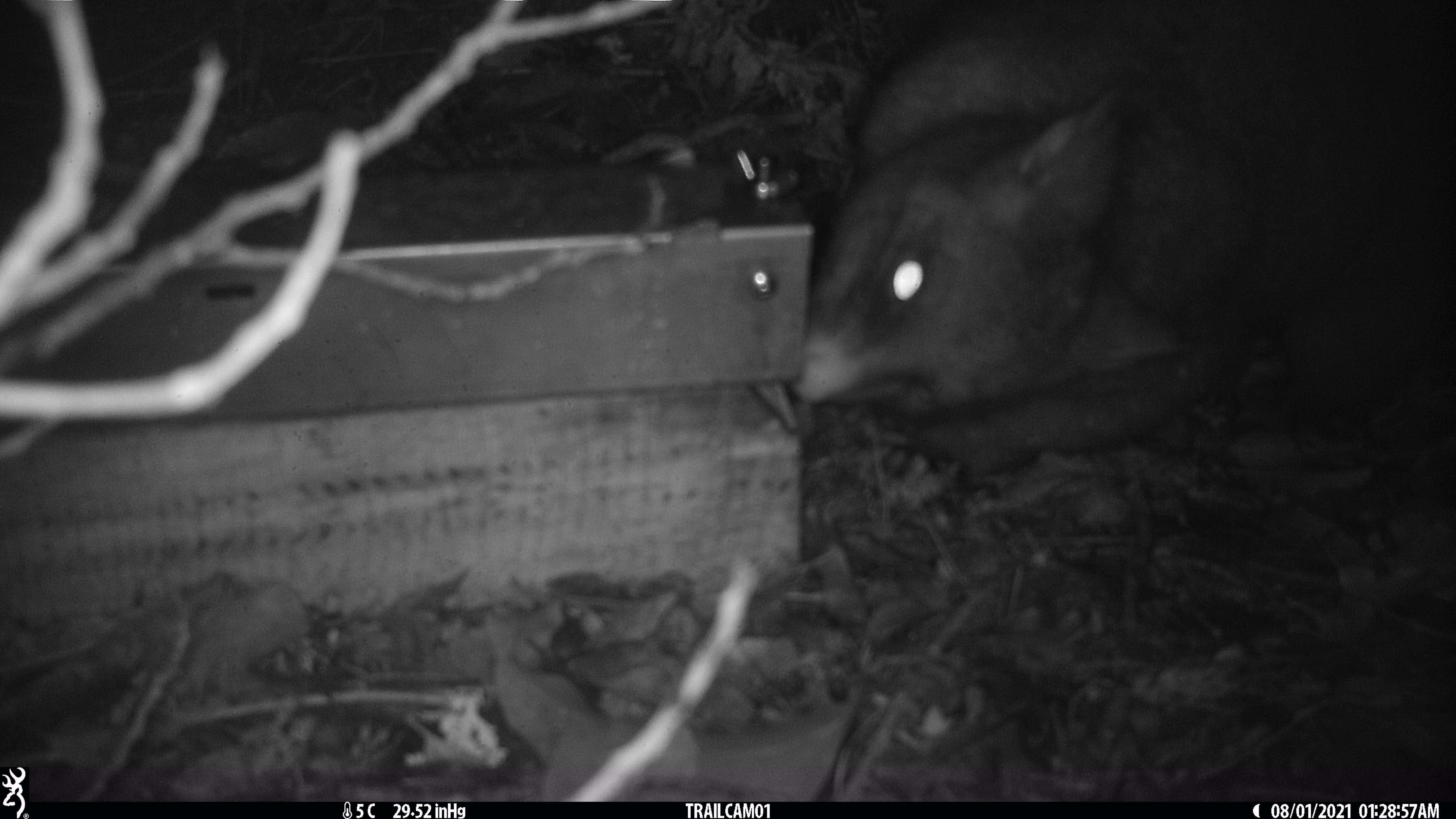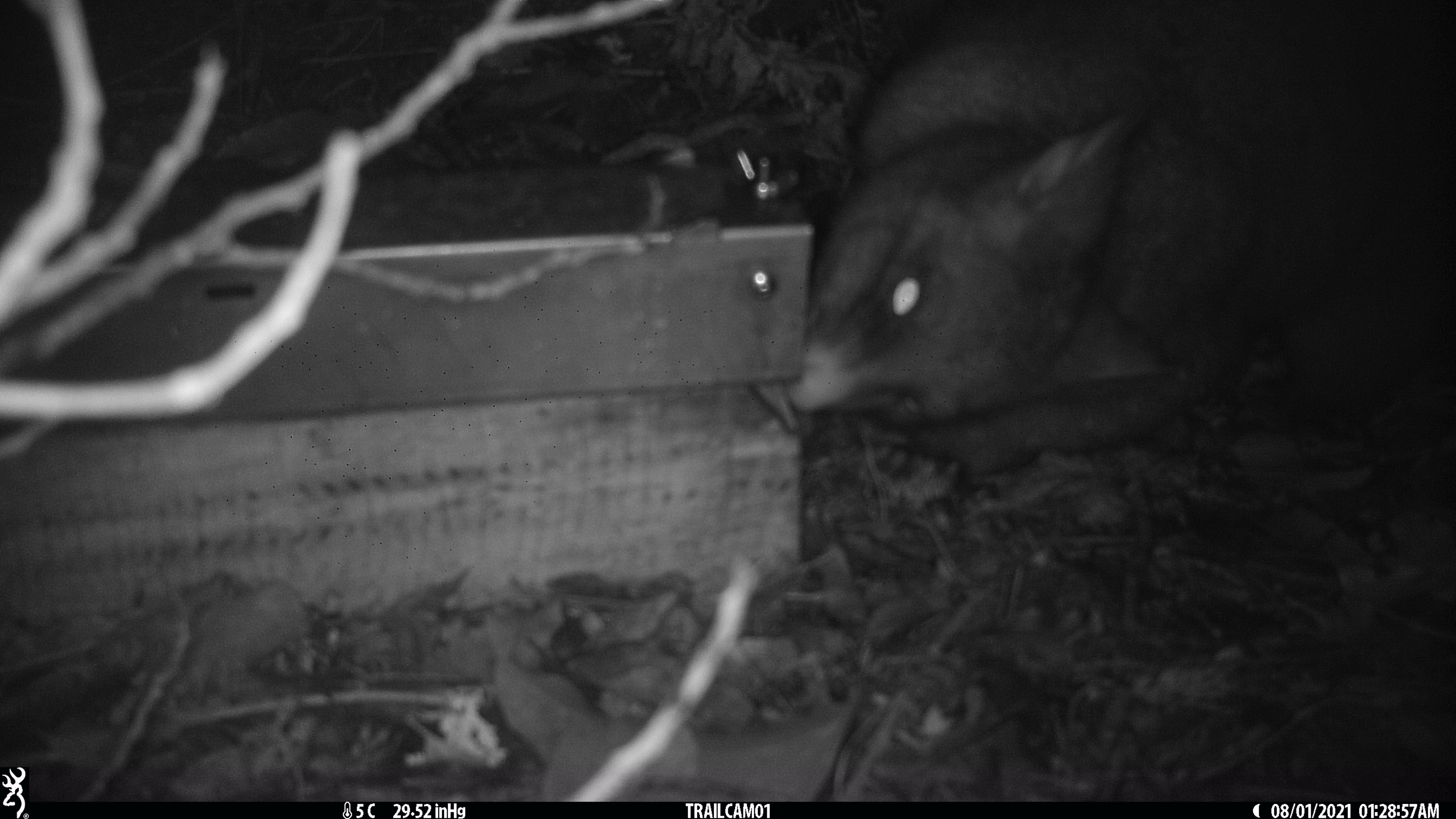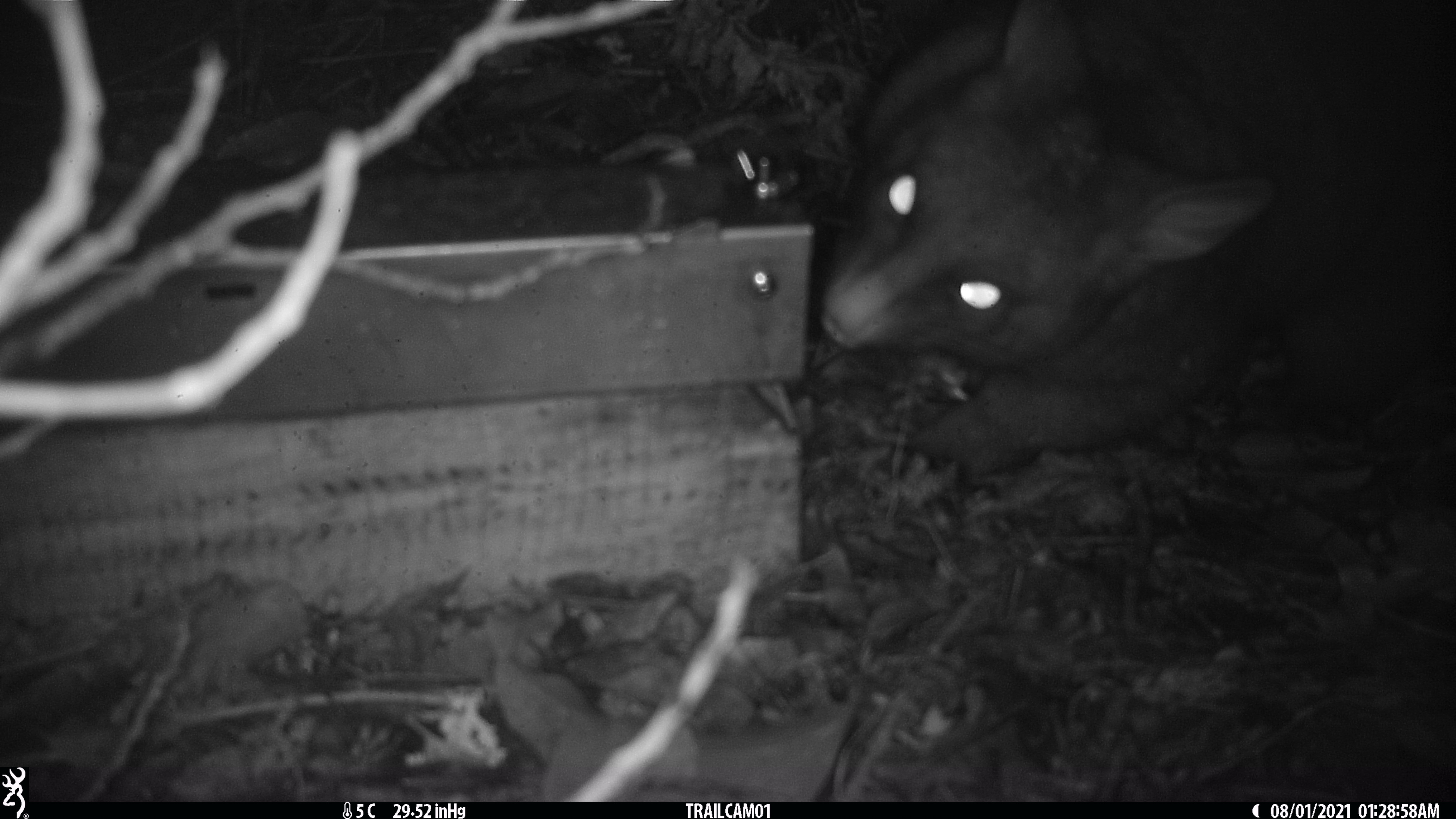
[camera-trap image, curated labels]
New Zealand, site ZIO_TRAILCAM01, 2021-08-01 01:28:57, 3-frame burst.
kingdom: Animalia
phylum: Chordata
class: Mammalia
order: Diprotodontia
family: Phalangeridae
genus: Trichosurus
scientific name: Trichosurus vulpecula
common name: common brushtail possum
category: possum